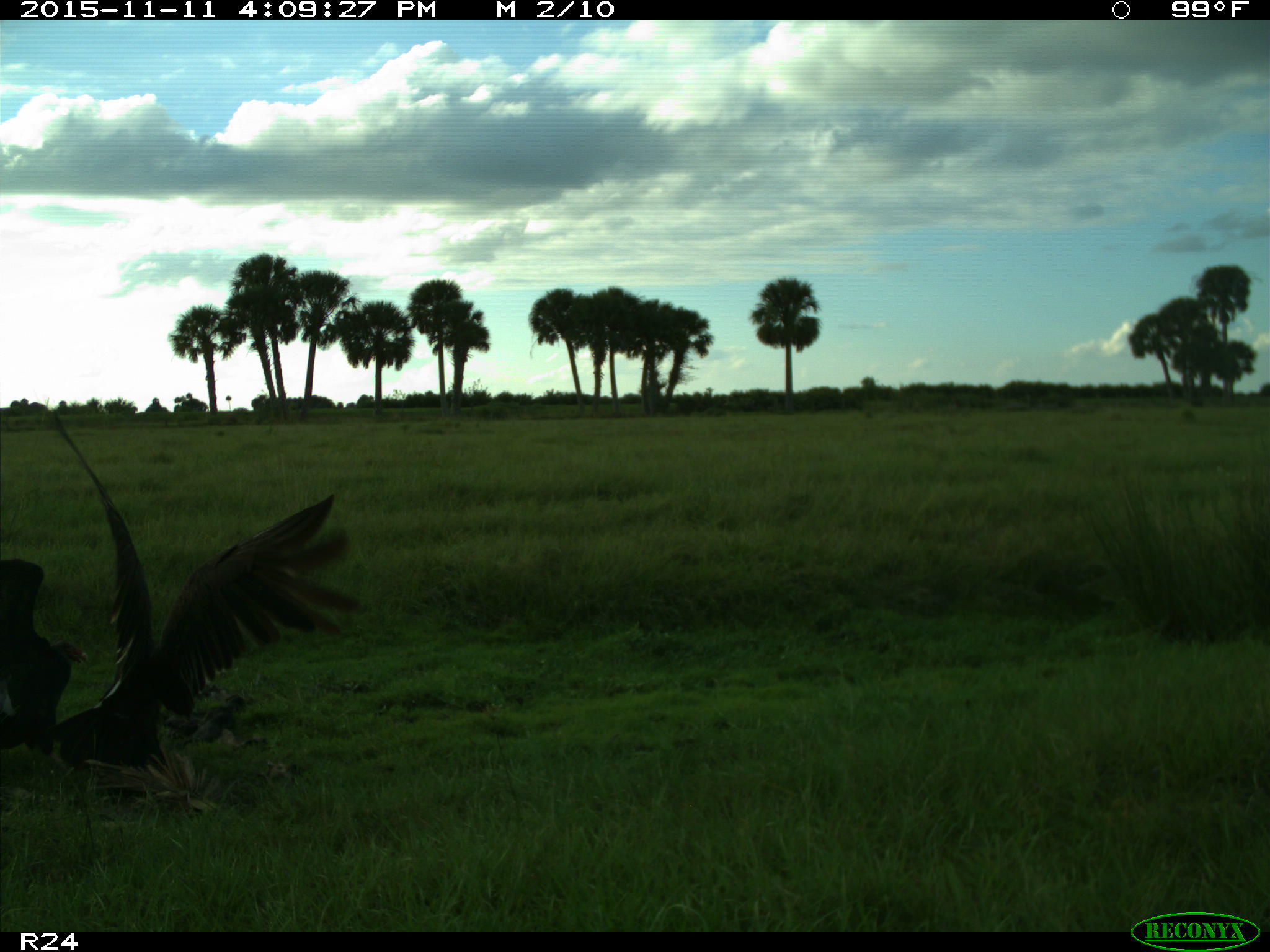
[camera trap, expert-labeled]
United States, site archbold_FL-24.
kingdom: Animalia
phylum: Chordata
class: Aves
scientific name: Aves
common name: birds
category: unidentified bird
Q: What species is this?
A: Unidentified bird (birds) (Aves).